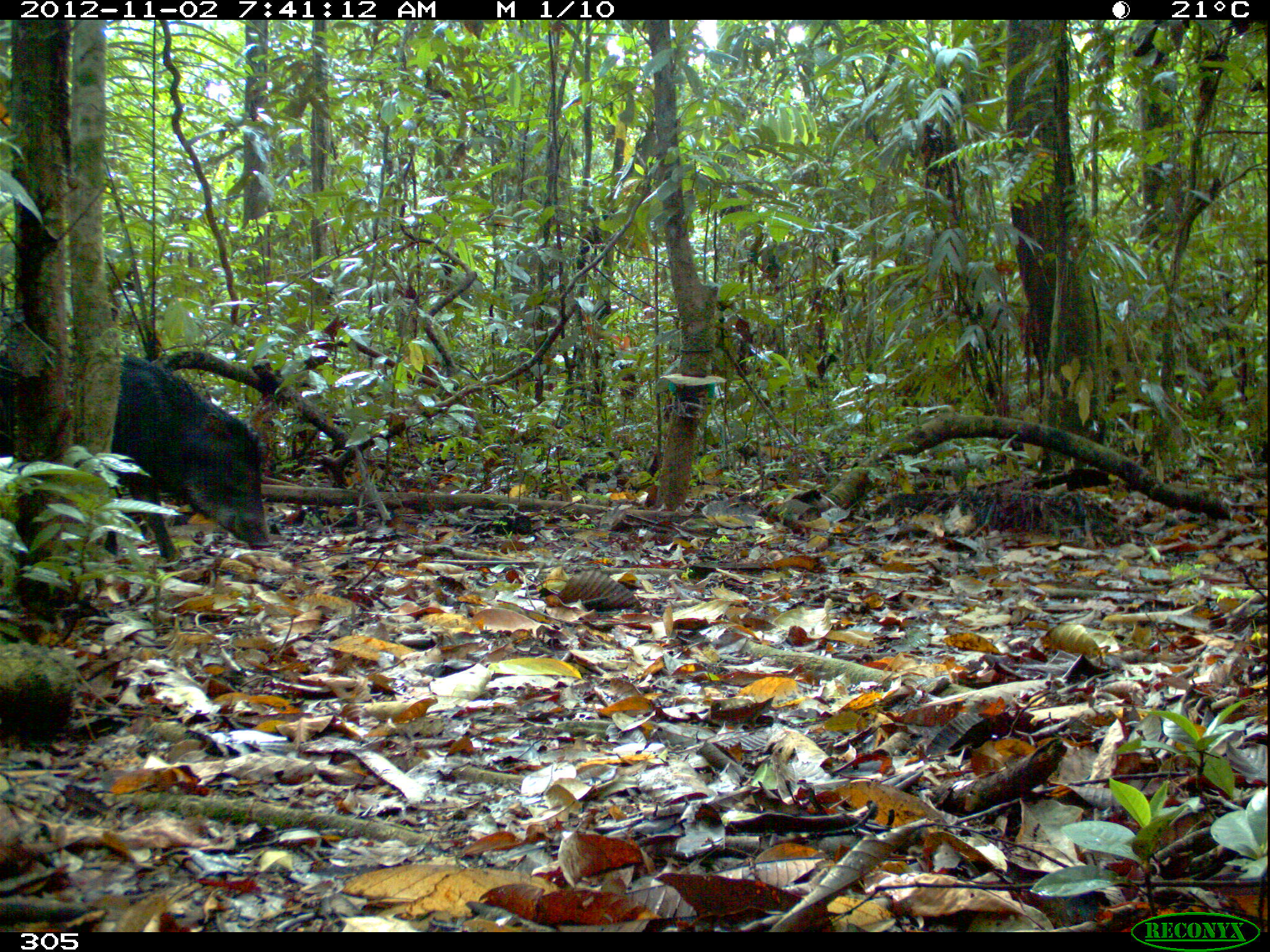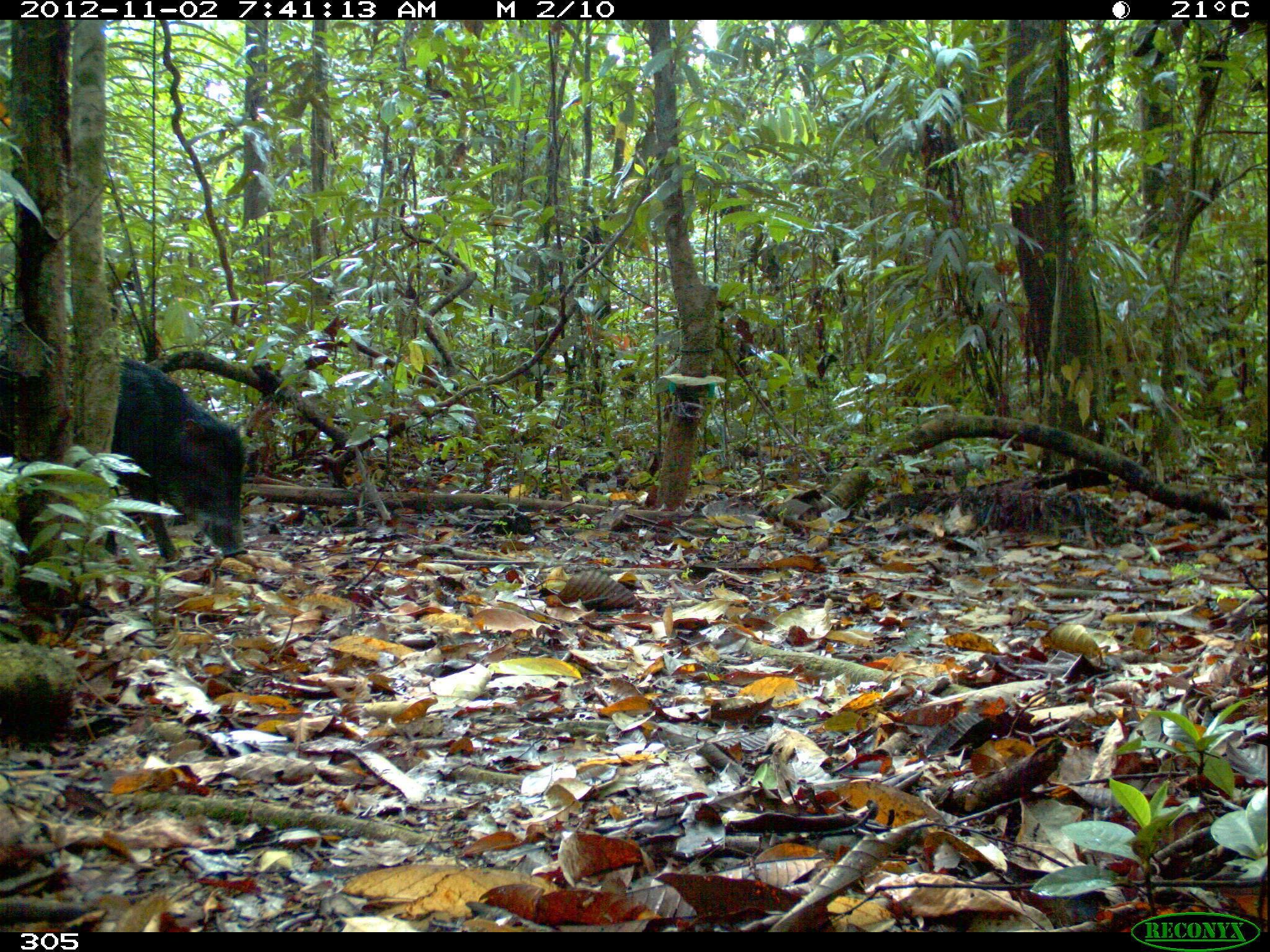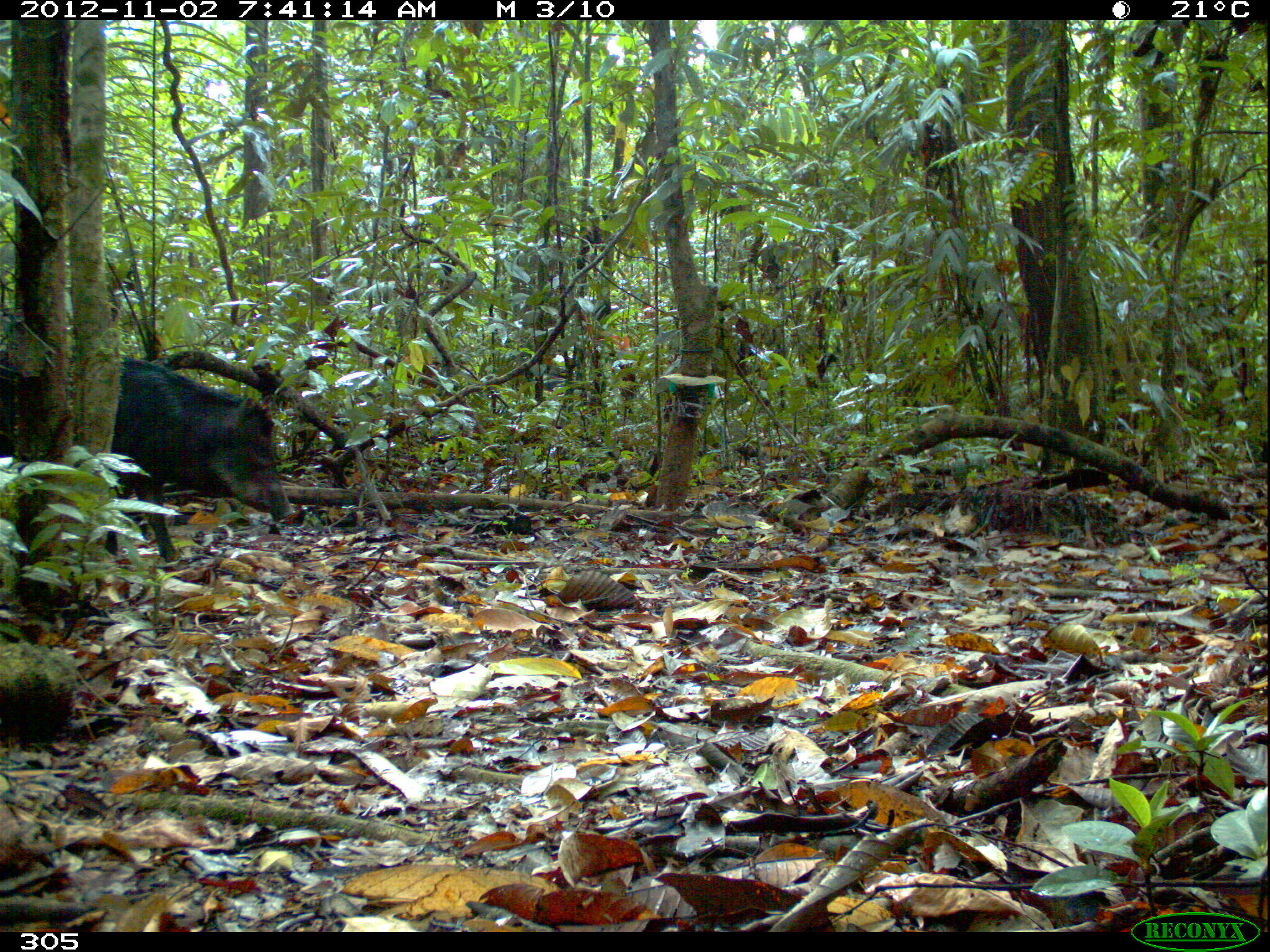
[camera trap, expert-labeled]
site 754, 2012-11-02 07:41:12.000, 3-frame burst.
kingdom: Animalia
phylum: Chordata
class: Mammalia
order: Artiodactyla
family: Tayassuidae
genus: Tayassu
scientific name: Tayassu pecari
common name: white-lipped peccary